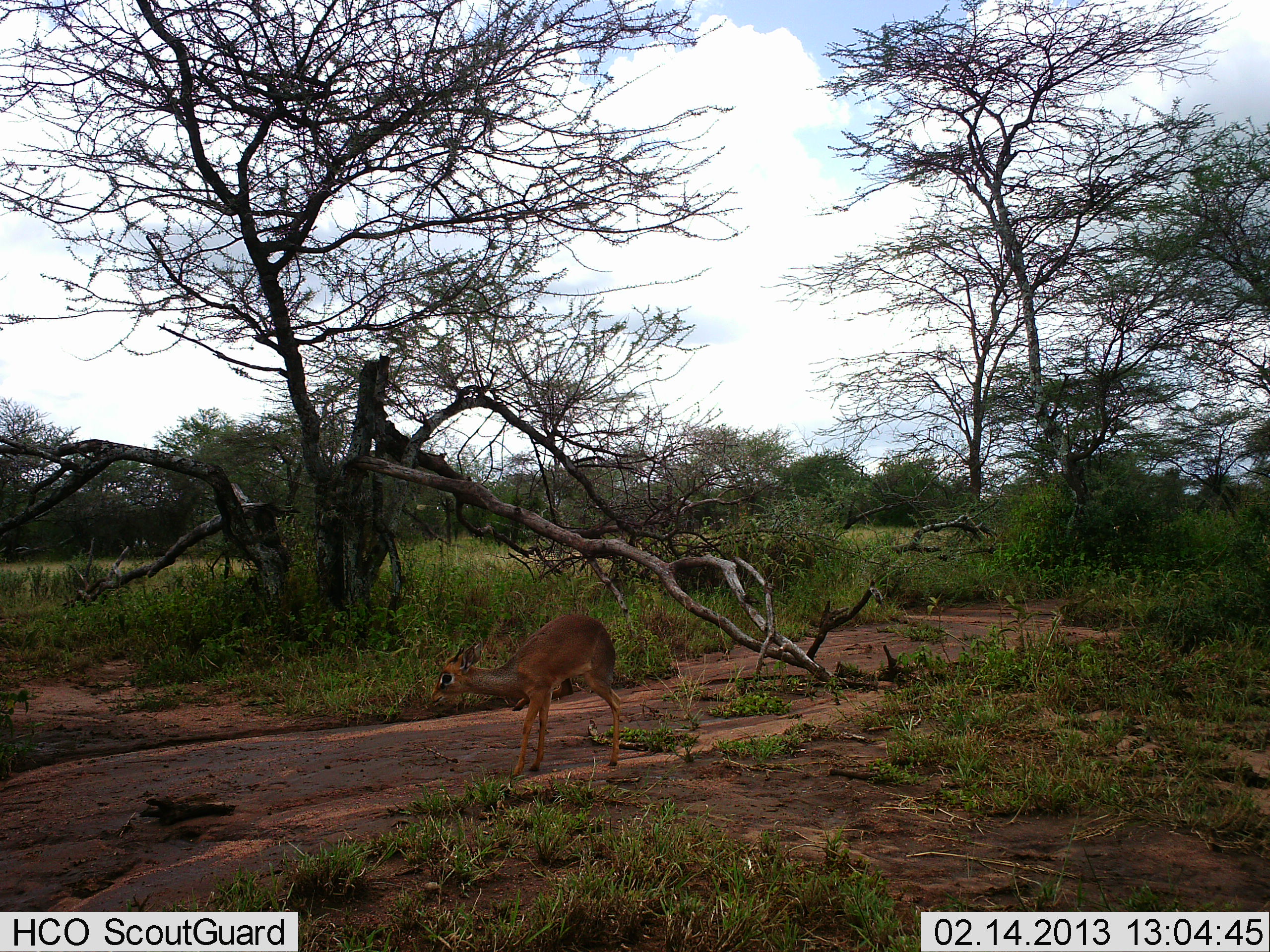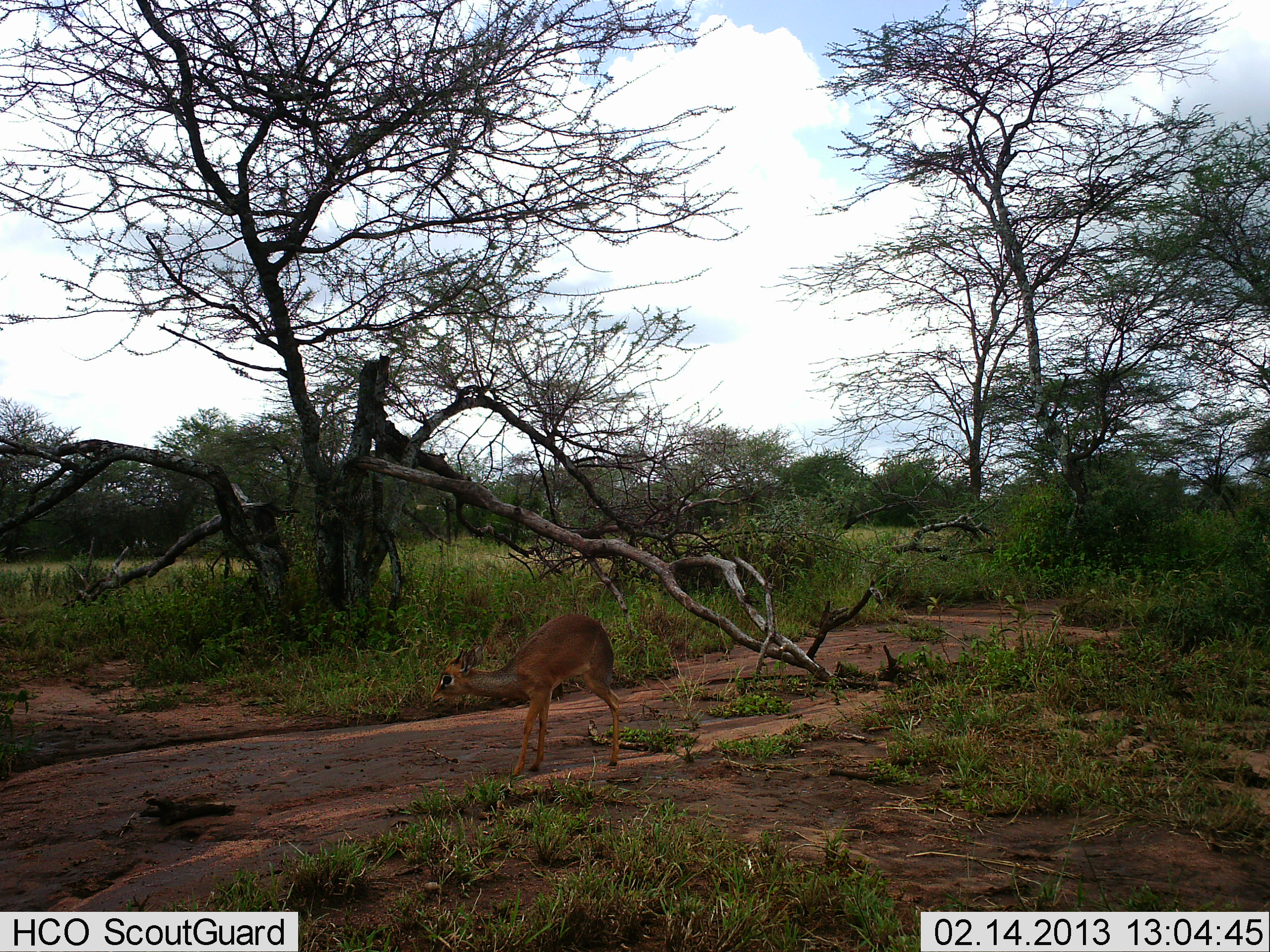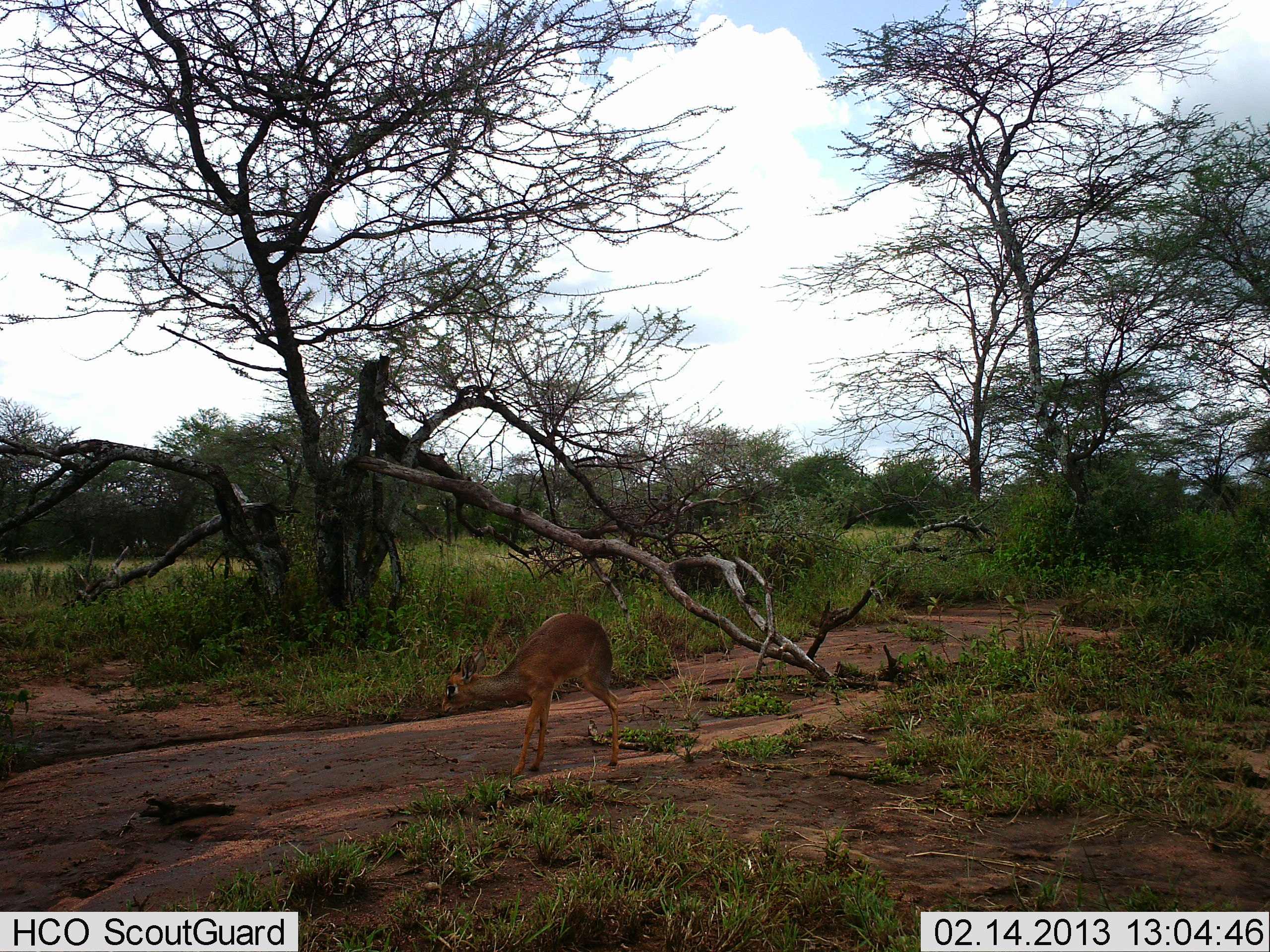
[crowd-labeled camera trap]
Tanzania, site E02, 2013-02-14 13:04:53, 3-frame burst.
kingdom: Animalia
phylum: Chordata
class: Mammalia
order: Artiodactyla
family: Bovidae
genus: Madoqua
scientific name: Madoqua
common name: dikdik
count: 1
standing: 93%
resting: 0%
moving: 11%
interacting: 0%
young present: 0%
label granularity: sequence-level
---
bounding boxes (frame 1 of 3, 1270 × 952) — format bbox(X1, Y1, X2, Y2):
animal: bbox(429, 613, 621, 779)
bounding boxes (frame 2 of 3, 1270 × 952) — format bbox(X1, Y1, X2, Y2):
animal: bbox(428, 612, 621, 781)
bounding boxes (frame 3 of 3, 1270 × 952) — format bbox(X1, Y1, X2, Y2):
animal: bbox(440, 611, 620, 780)